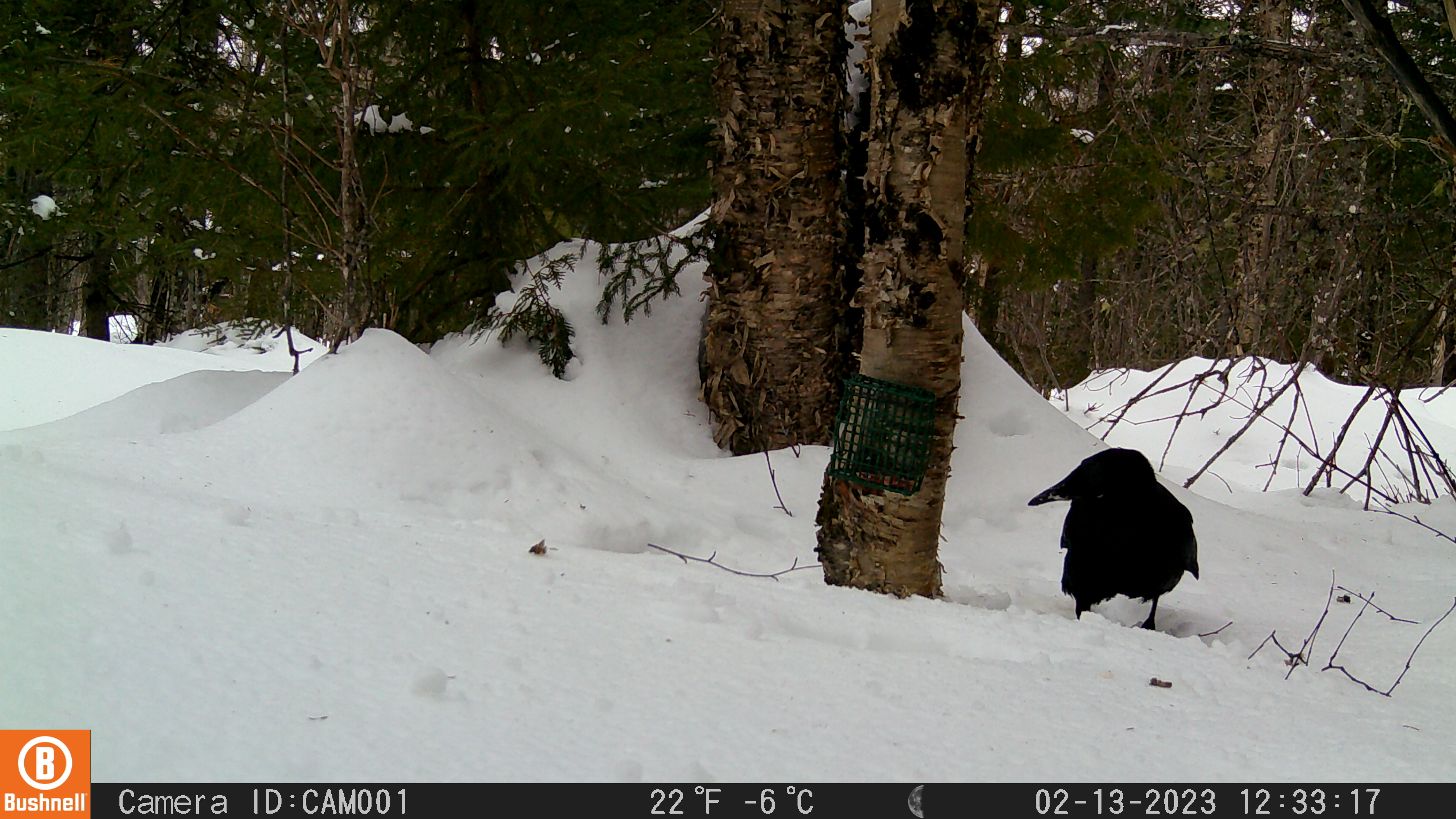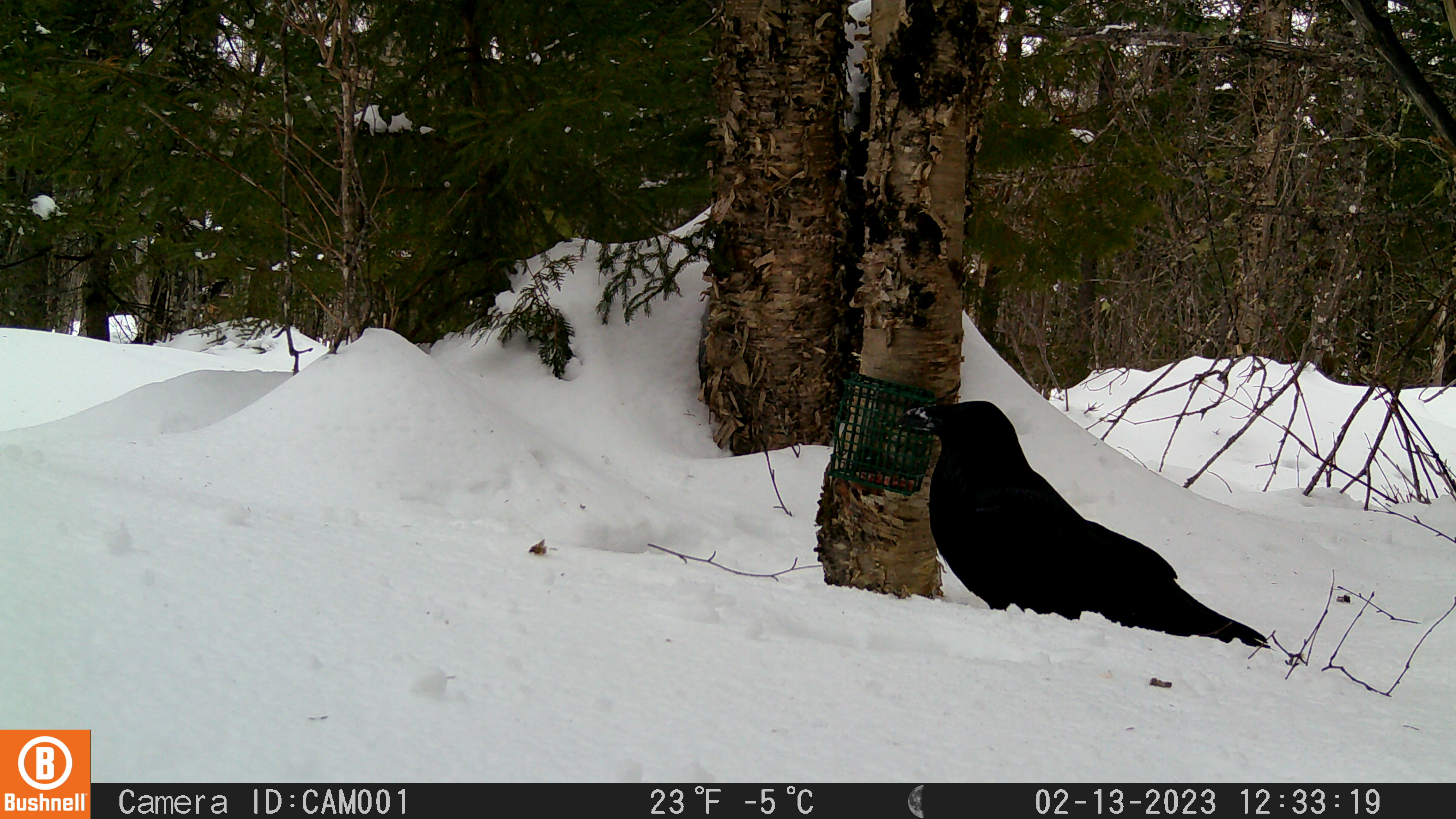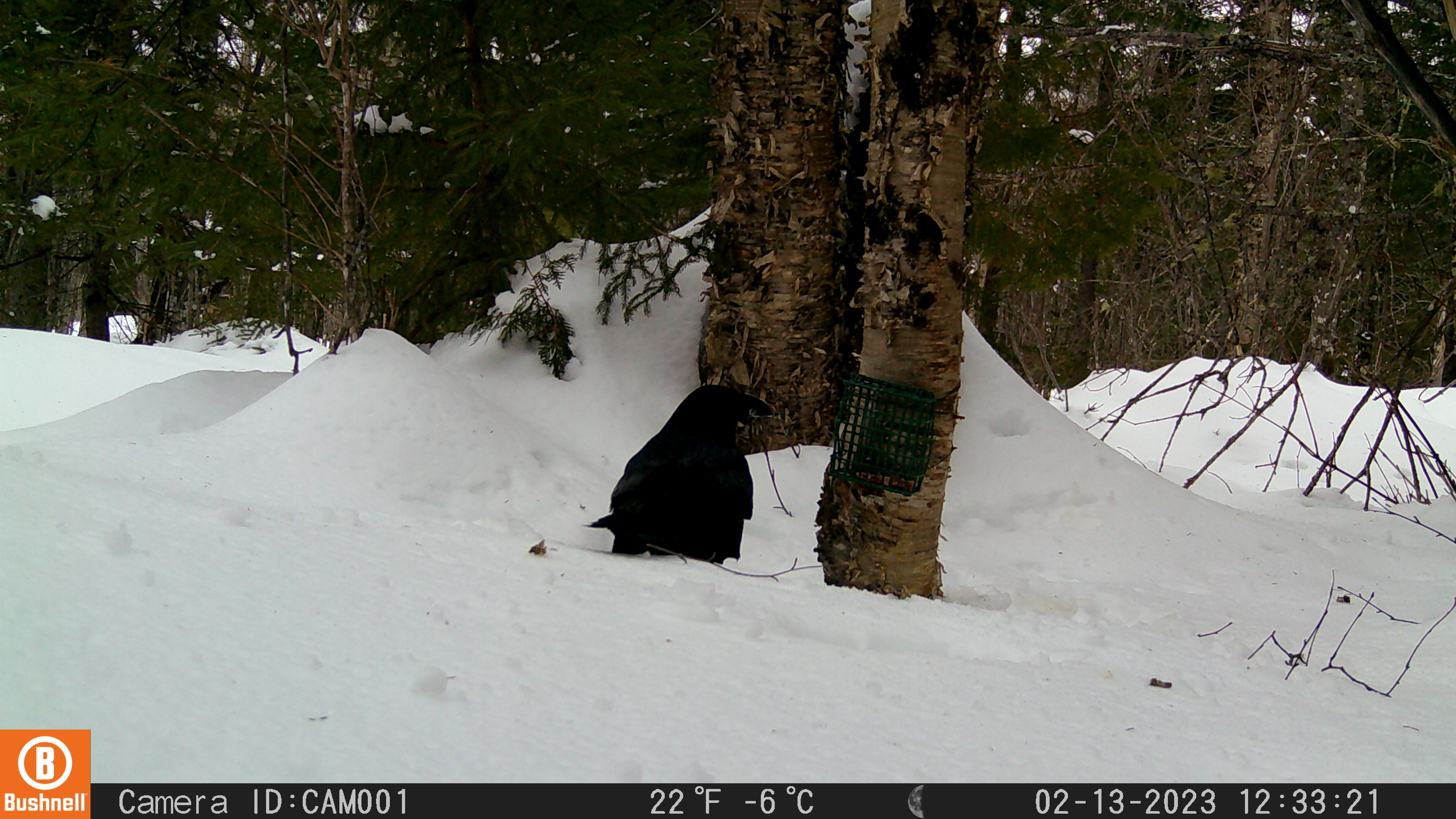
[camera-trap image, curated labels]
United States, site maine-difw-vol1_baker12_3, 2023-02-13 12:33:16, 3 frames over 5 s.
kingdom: Animalia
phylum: Chordata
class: Aves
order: Passeriformes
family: Corvidae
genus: Corvus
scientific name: Corvus corax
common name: common raven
Common raven (Corvus corax).